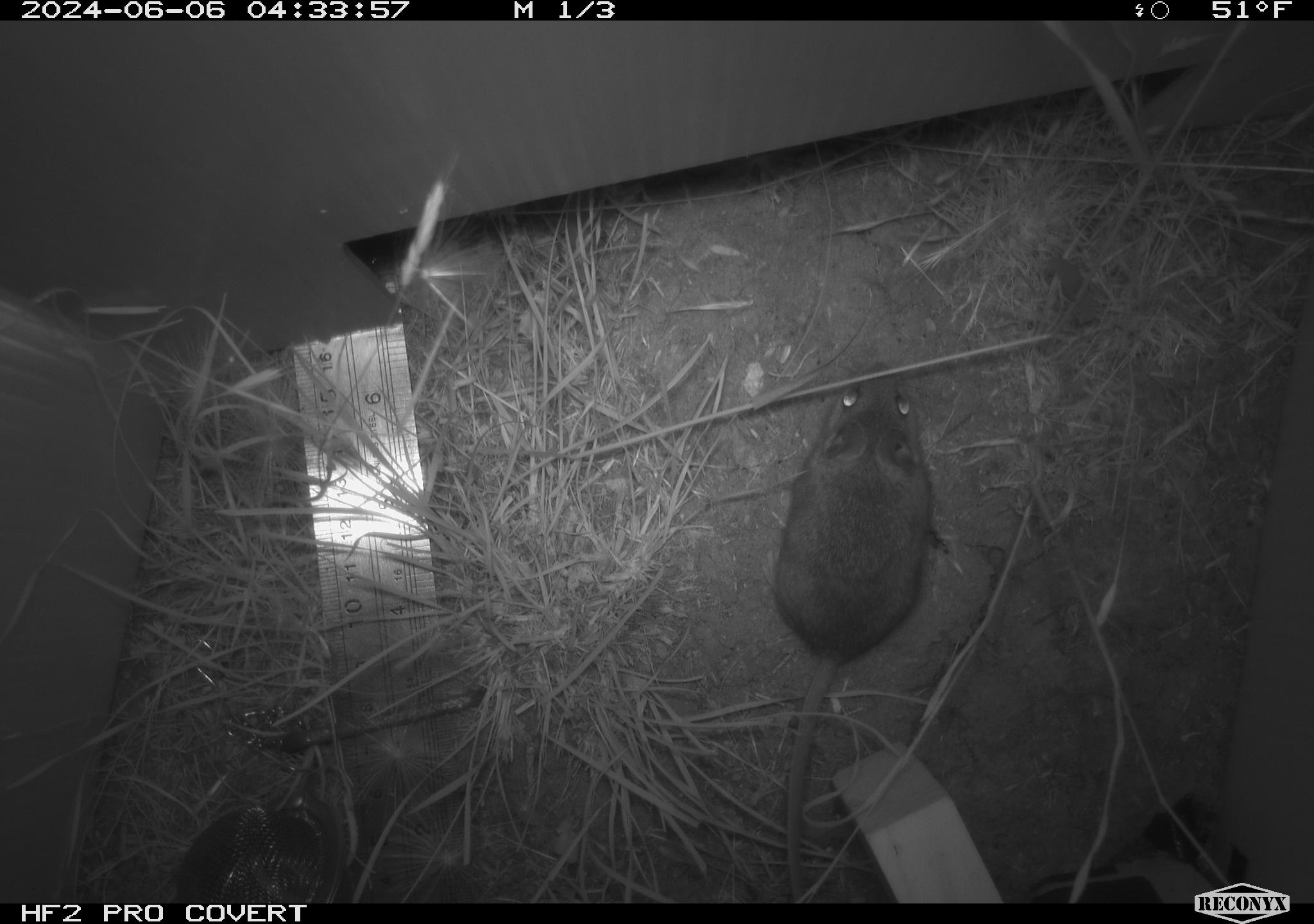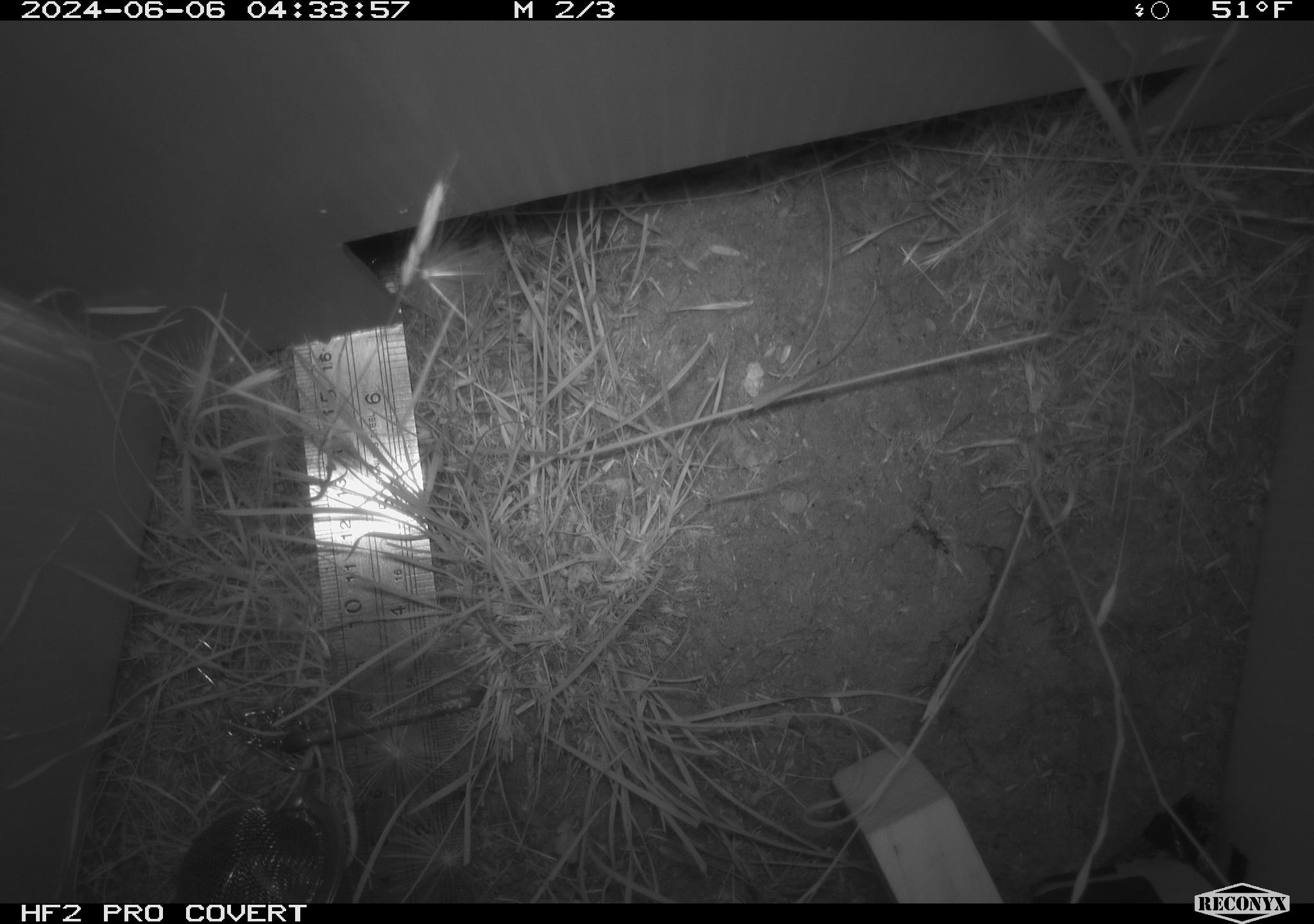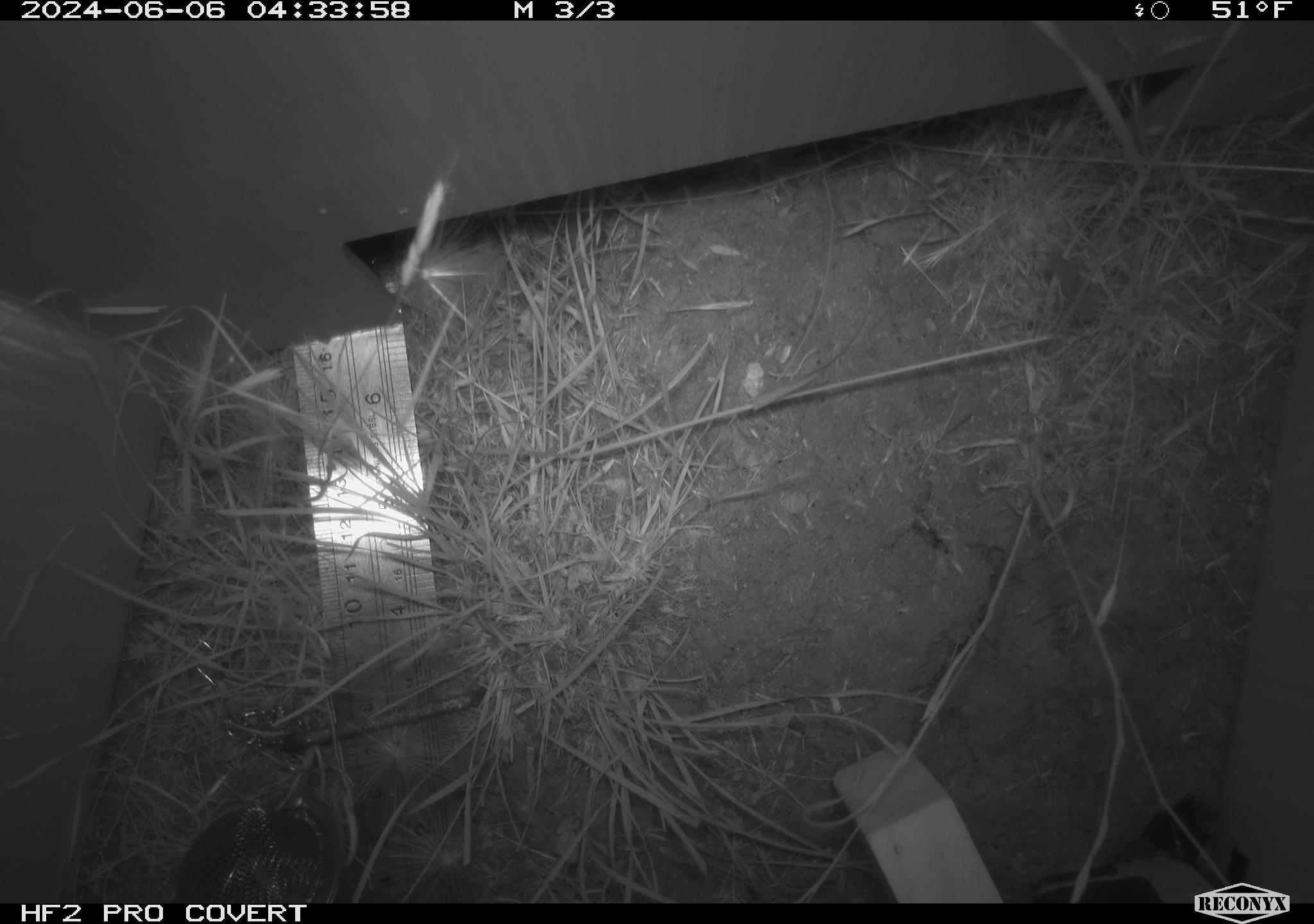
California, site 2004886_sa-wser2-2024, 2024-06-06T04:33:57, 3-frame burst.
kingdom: Animalia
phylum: Chordata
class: Mammalia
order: Rodentia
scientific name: Rodentia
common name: mouse species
Mouse species (Rodentia).